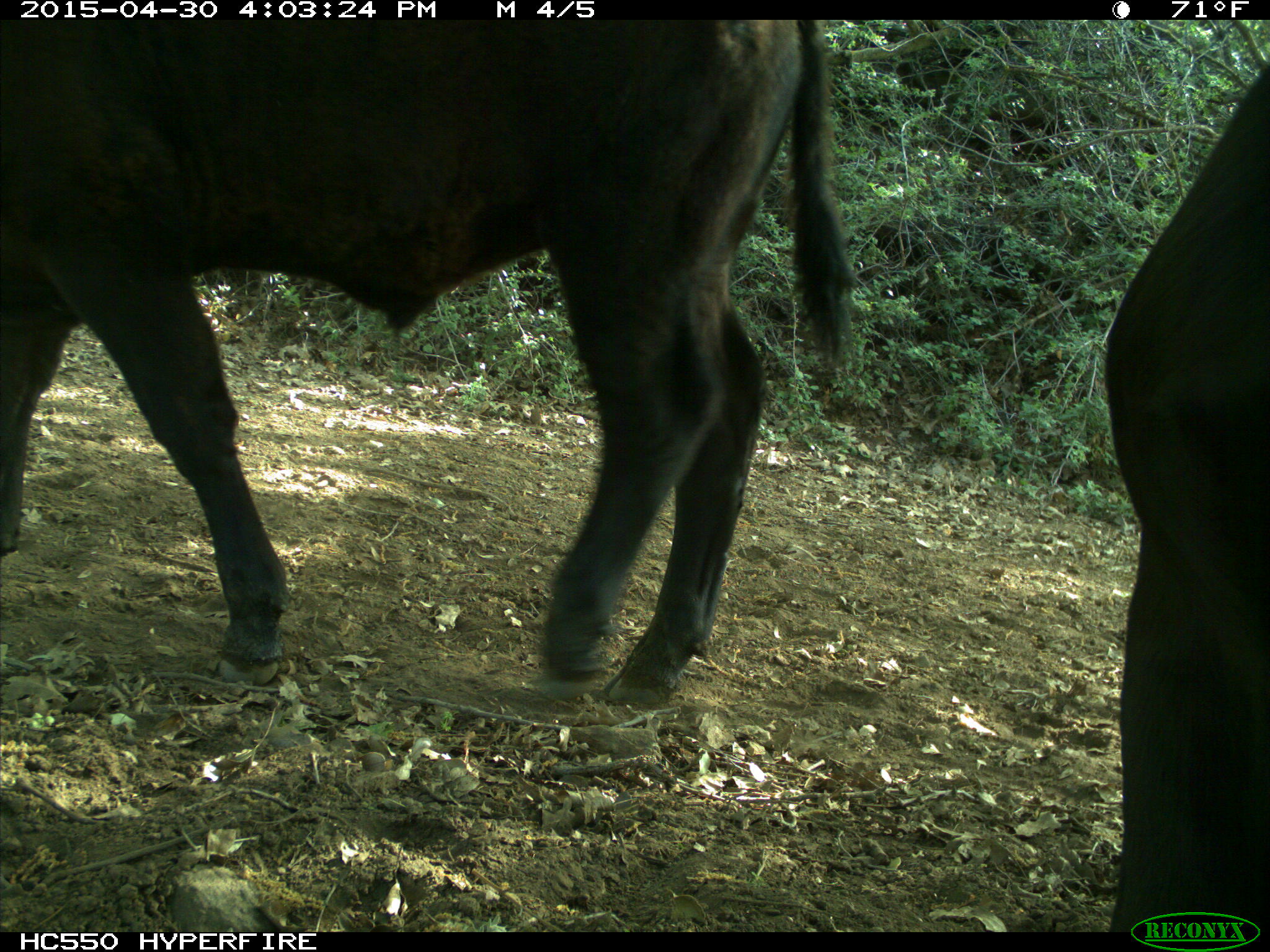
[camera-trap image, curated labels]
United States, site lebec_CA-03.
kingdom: Animalia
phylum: Chordata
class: Mammalia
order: Artiodactyla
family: Bovidae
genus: Bos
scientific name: Bos taurus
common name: domestic cow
Bos taurus (domestic cow).